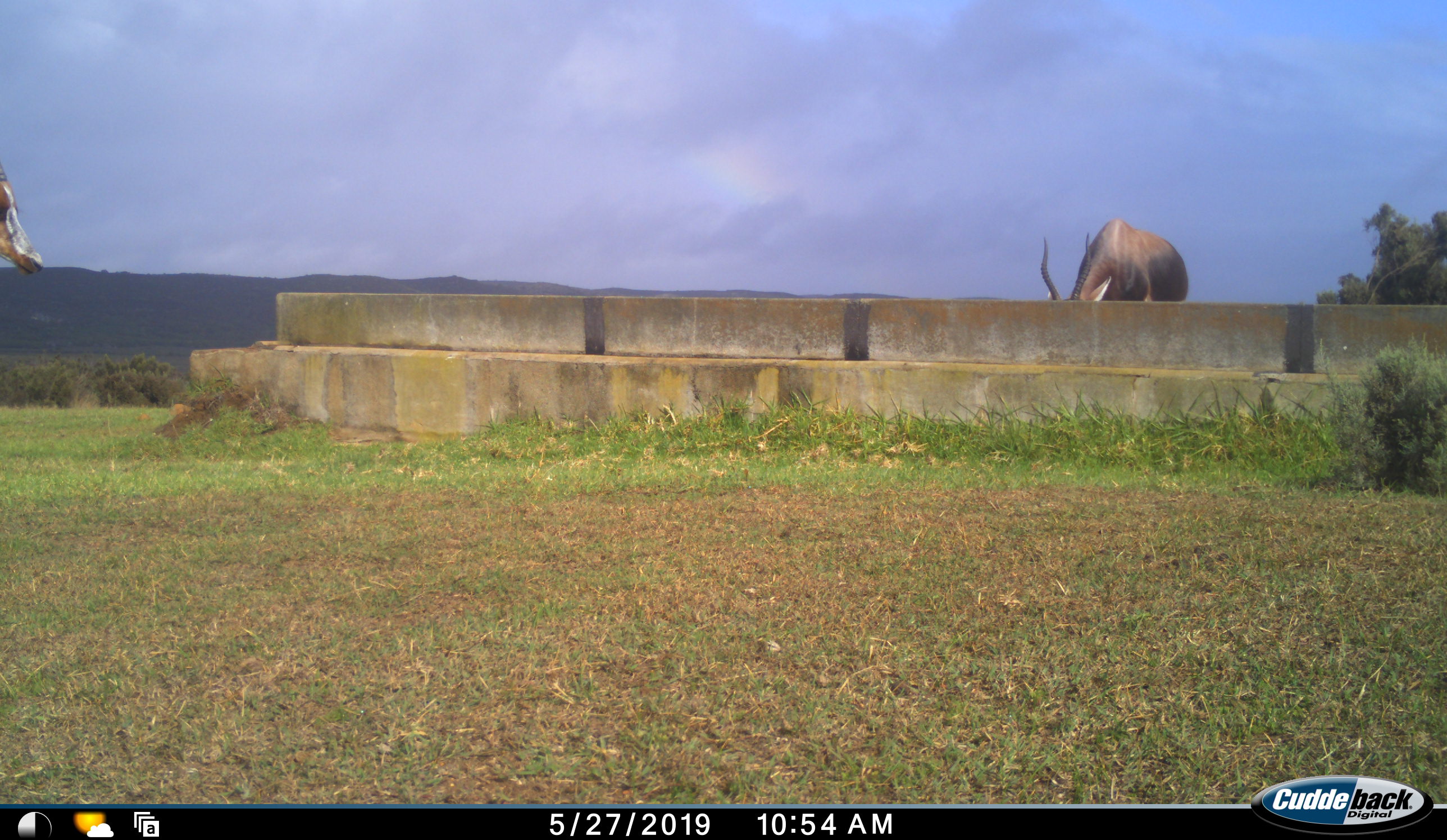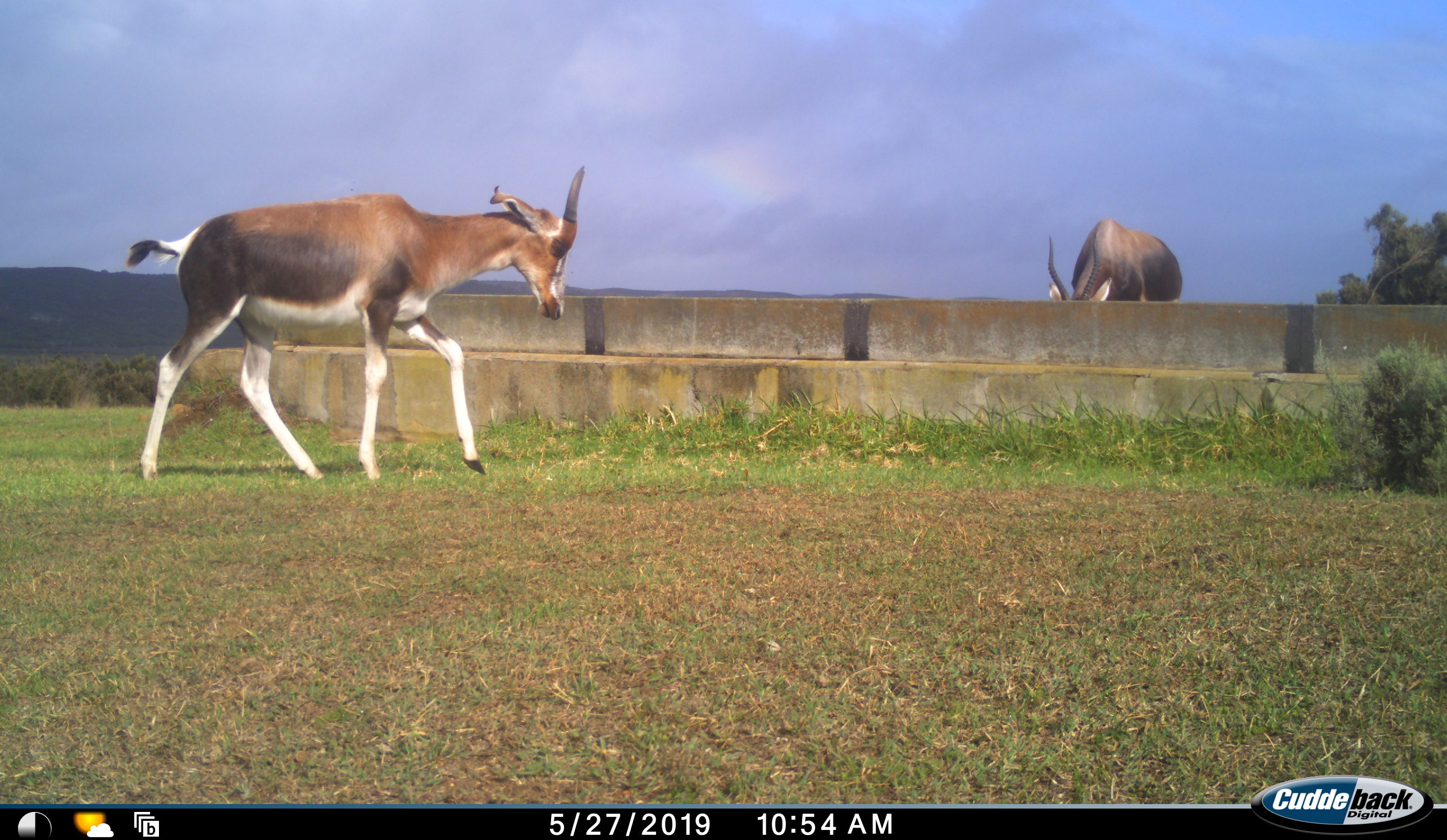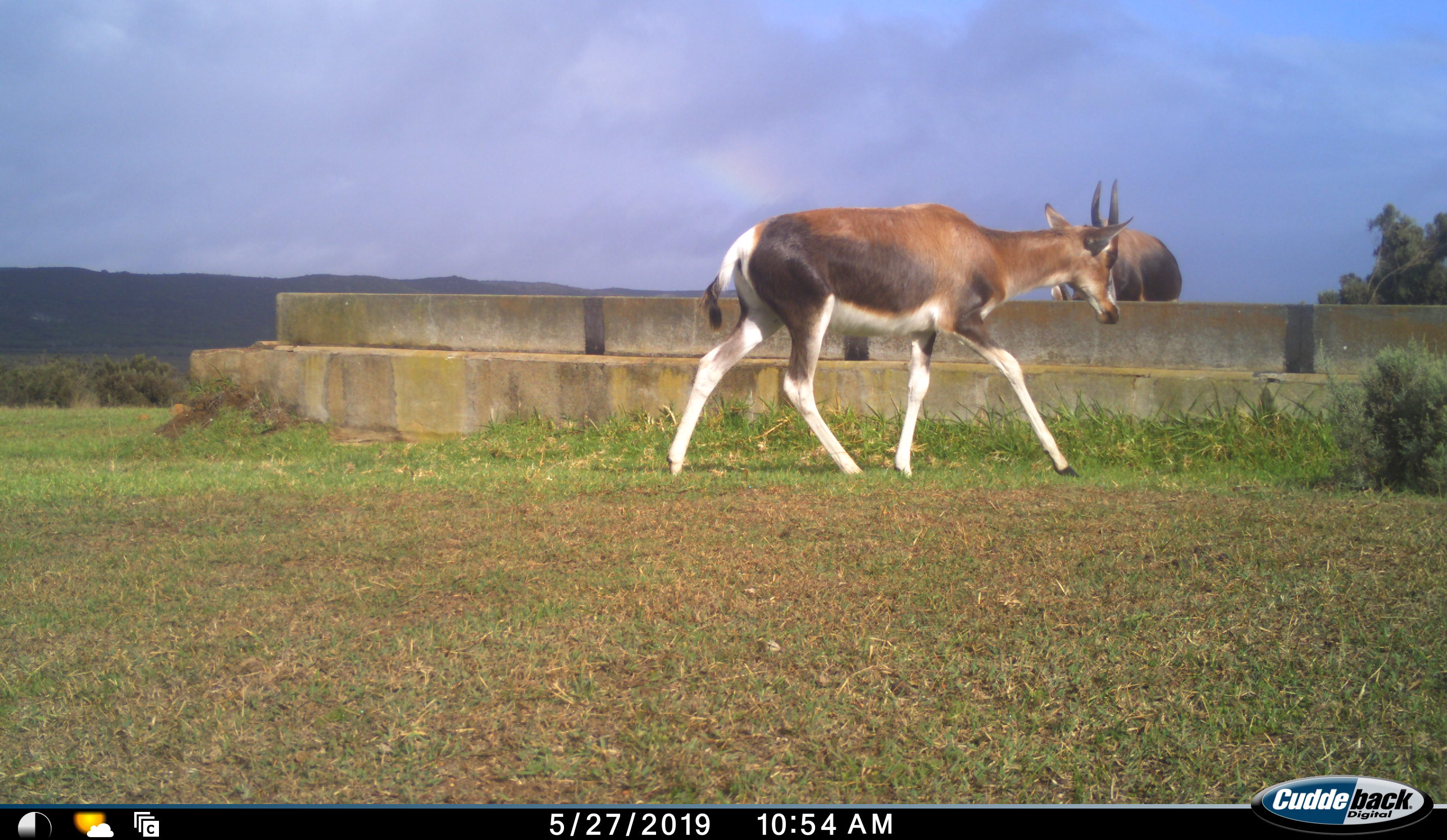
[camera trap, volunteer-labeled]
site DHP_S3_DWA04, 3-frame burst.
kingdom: Animalia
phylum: Chordata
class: Mammalia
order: Artiodactyla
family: Bovidae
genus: Damaliscus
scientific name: Damaliscus pygargus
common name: bontebok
Bontebok (Damaliscus pygargus), count 2. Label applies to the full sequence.